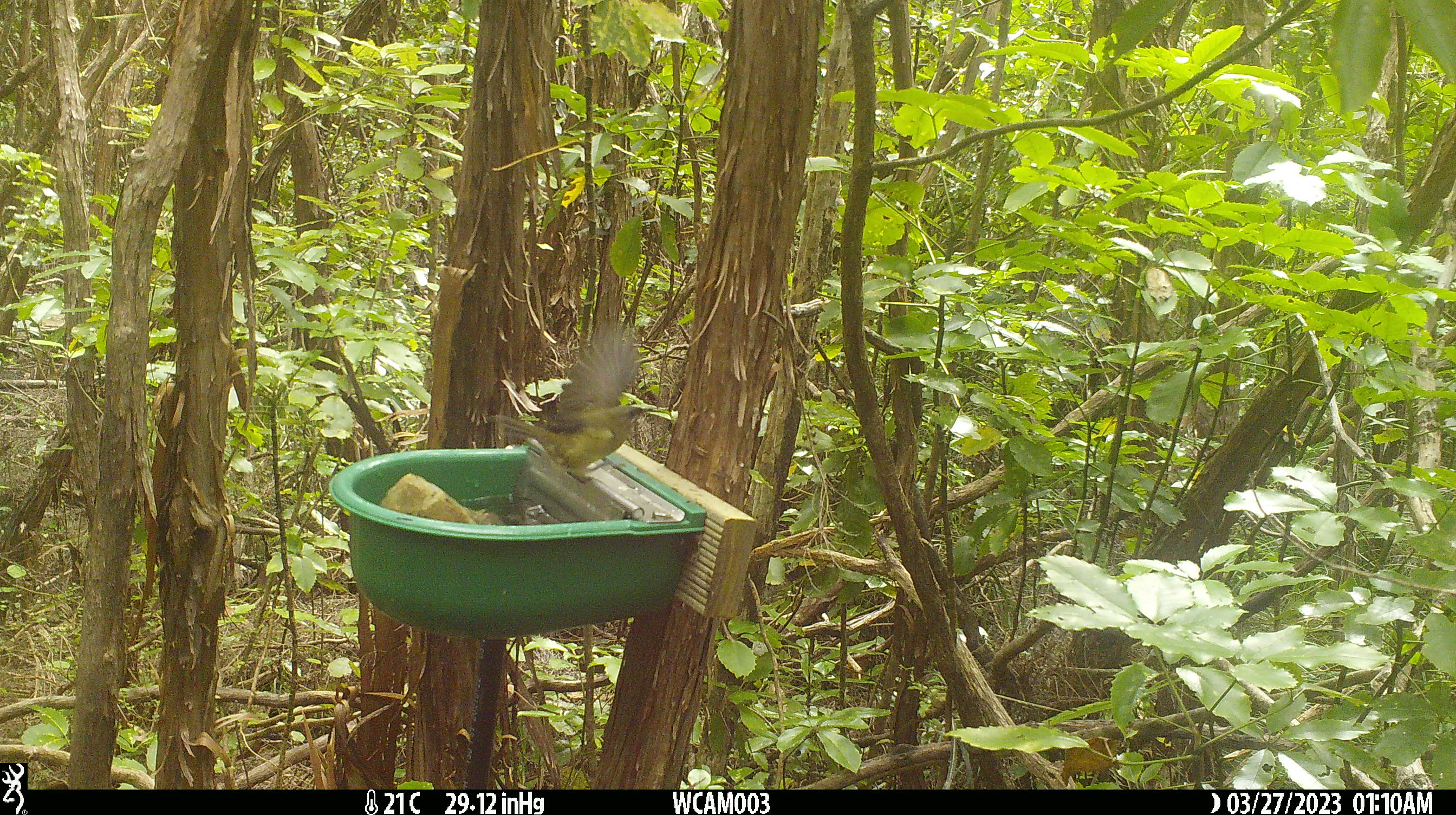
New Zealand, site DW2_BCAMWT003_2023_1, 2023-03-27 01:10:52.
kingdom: Animalia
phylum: Chordata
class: Aves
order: Passeriformes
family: Meliphagidae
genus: Anthornis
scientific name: Anthornis melanura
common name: new zealand bellbird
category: bellbird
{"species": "bellbird (new zealand bellbird) (Anthornis melanura)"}